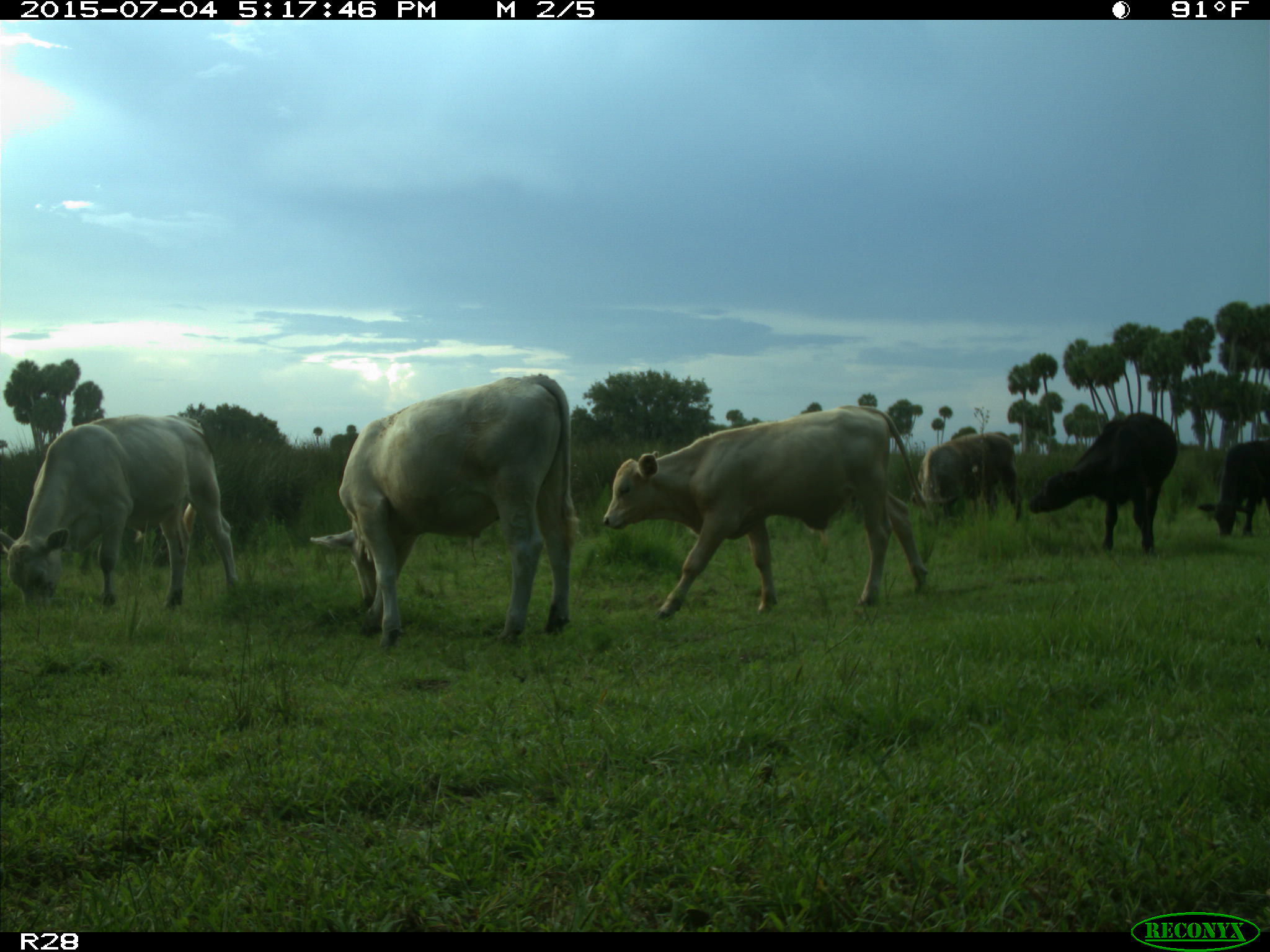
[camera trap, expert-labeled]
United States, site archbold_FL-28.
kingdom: Animalia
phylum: Chordata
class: Mammalia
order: Artiodactyla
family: Bovidae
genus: Bos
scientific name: Bos taurus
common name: domestic cow